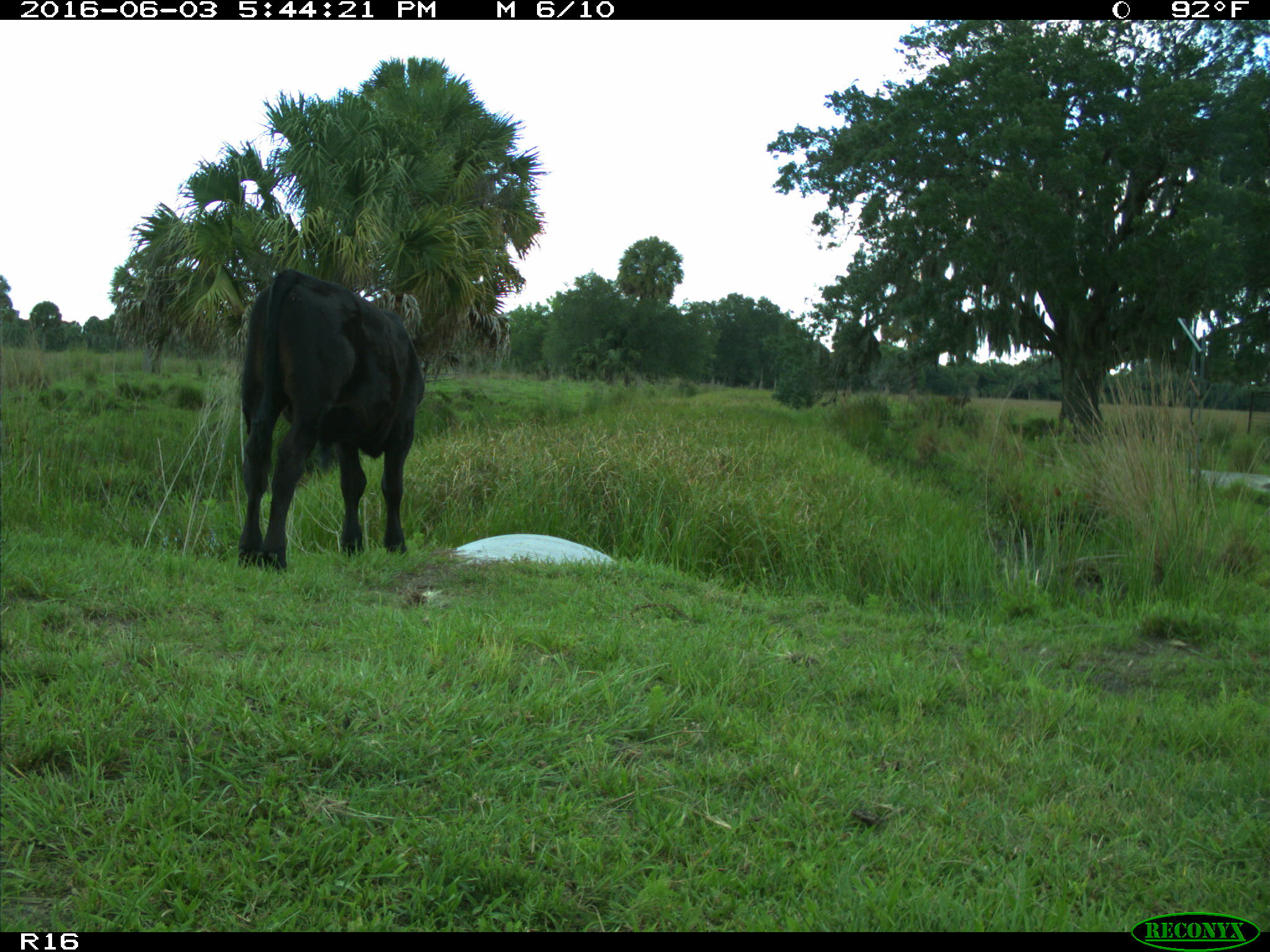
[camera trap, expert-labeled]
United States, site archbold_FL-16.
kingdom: Animalia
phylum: Chordata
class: Mammalia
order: Artiodactyla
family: Bovidae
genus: Bos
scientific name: Bos taurus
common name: domestic cow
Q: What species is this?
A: Bos taurus (domestic cow).